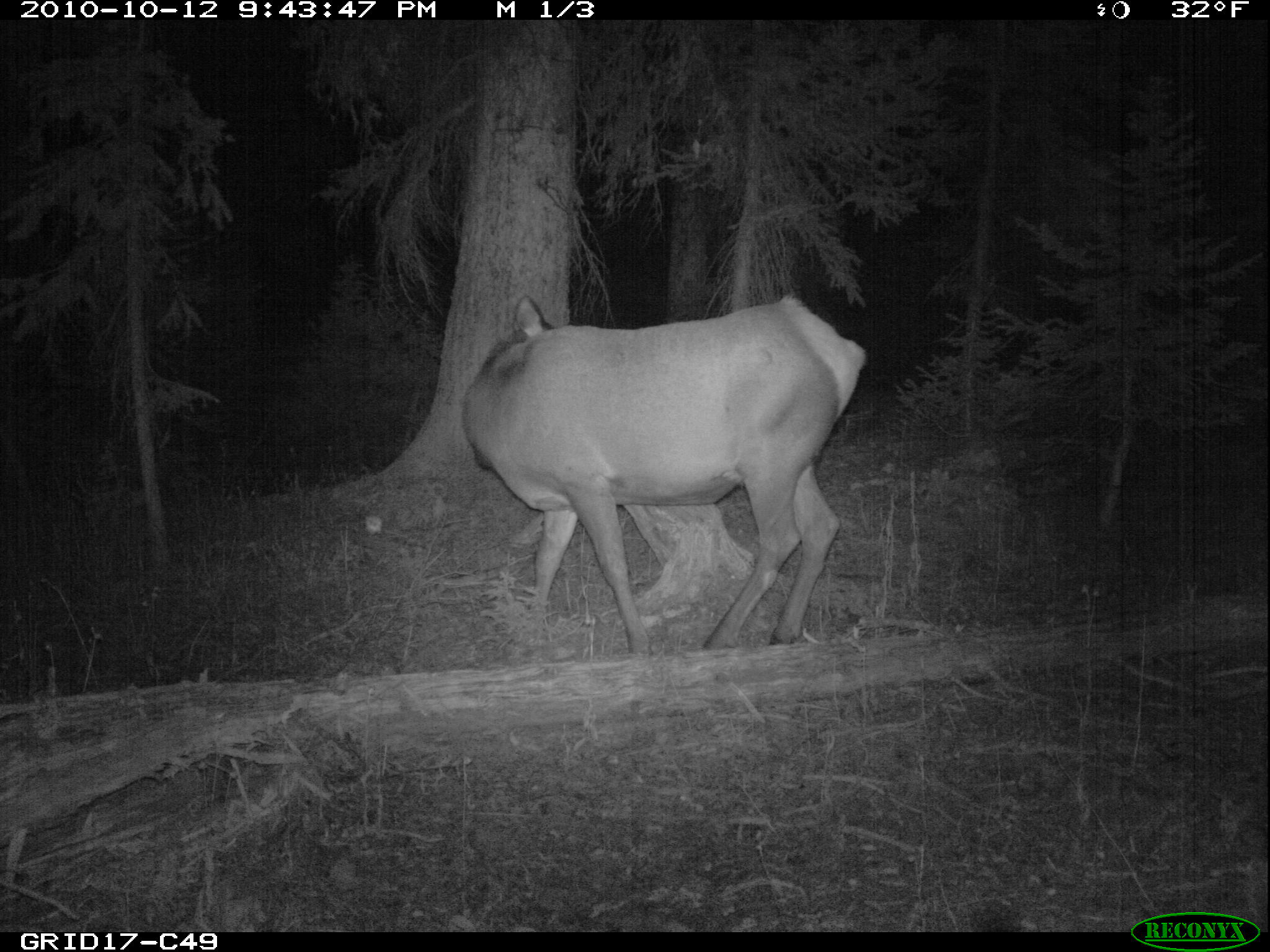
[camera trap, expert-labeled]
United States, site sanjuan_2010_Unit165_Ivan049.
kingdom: Animalia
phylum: Chordata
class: Mammalia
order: Artiodactyla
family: Cervidae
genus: Cervus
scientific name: Cervus elaphus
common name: red deer